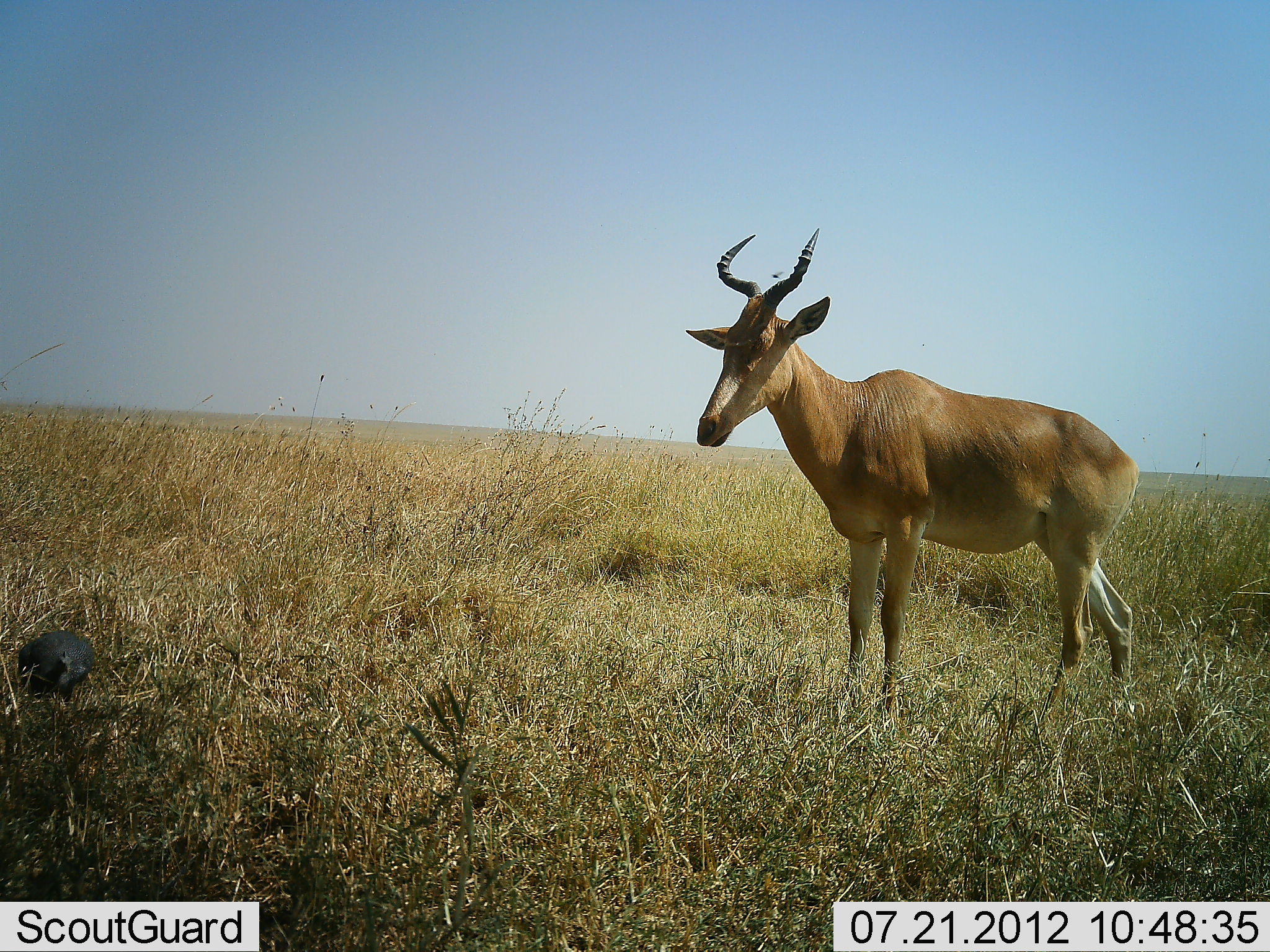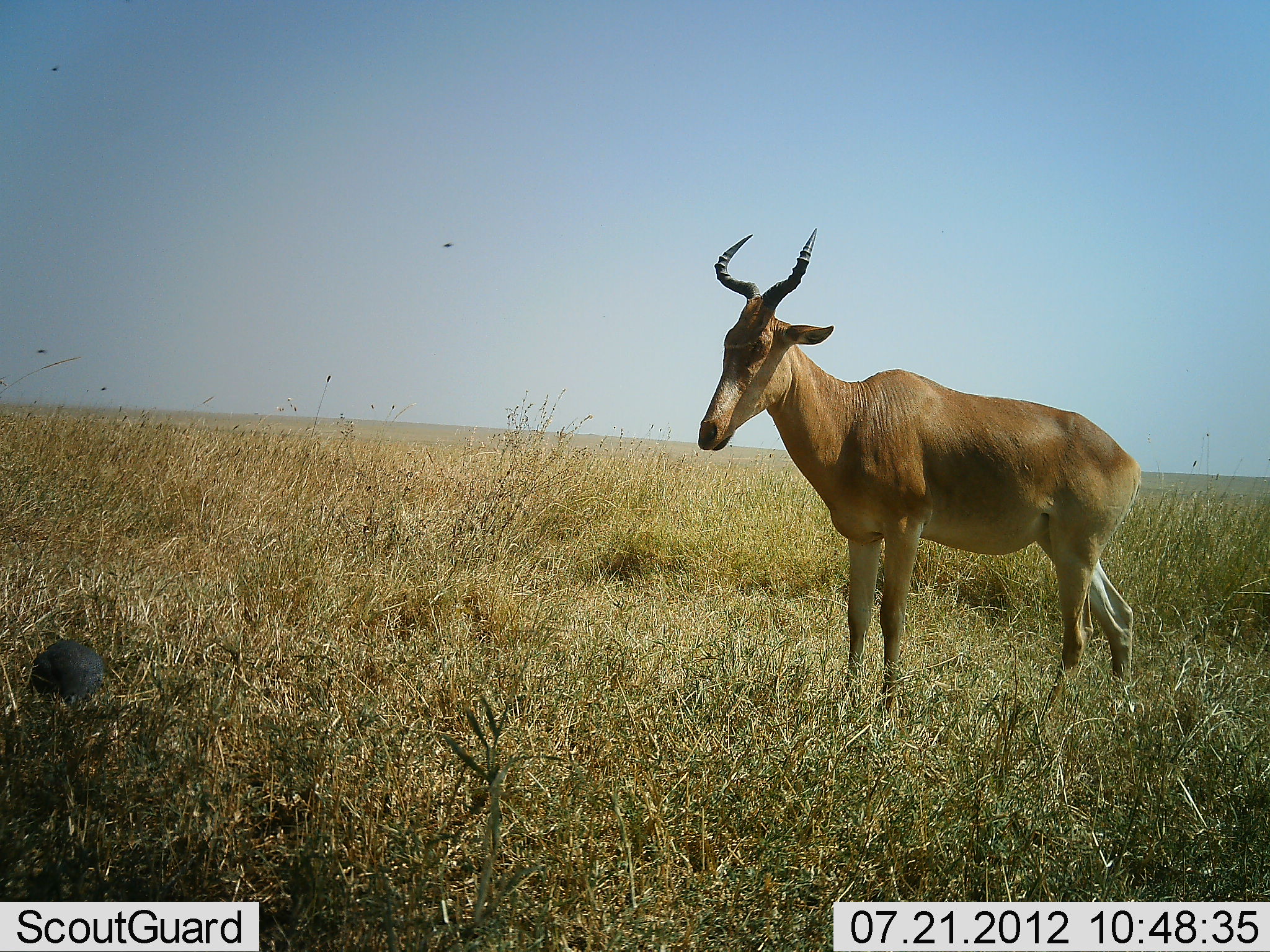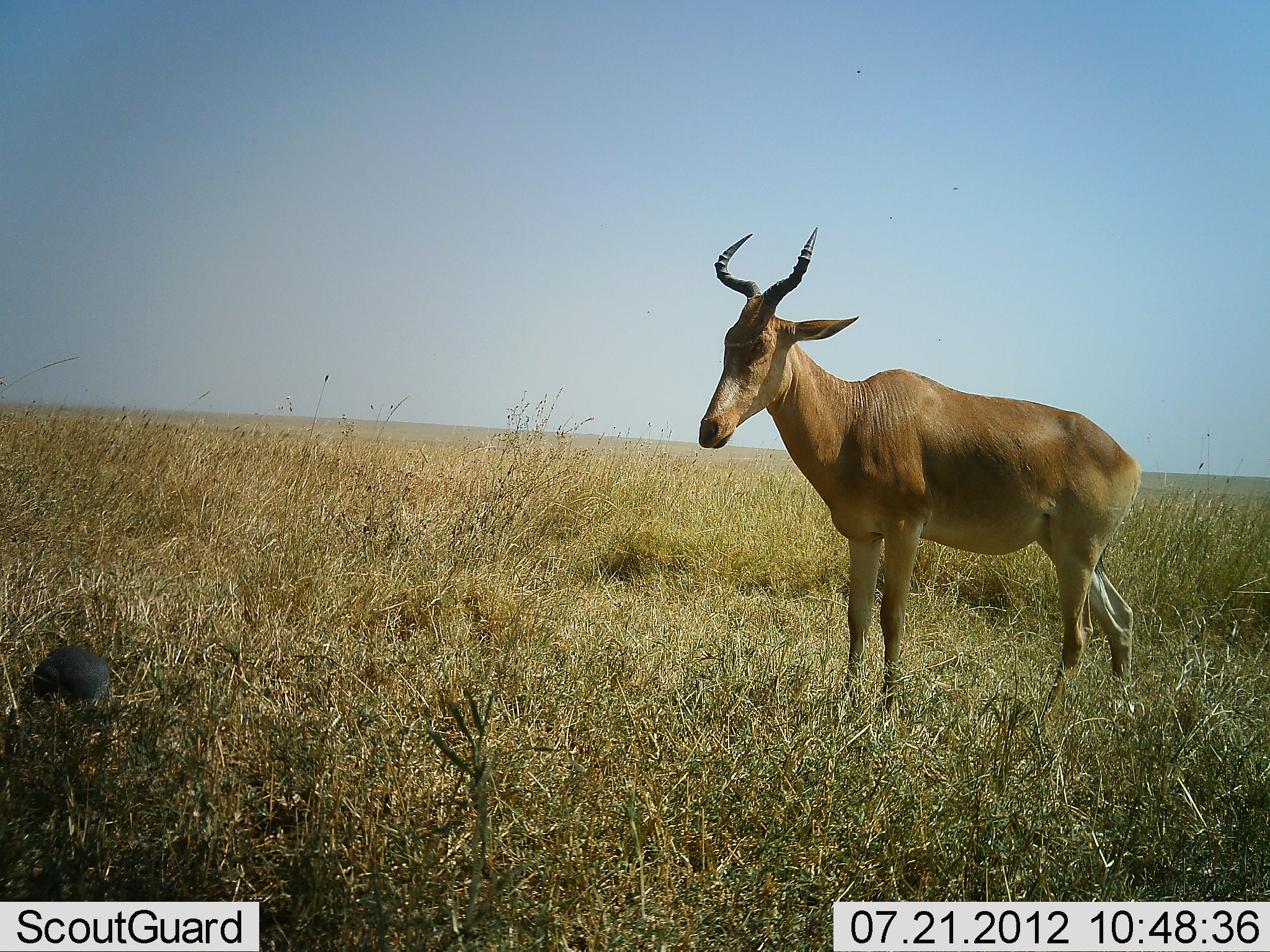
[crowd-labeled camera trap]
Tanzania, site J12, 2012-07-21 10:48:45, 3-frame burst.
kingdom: Animalia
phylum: Chordata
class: Aves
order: Galliformes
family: Numididae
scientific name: Numididae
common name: guinea fowl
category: guineafowl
Guineafowl (guinea fowl) (Numididae), count 1. Behavior (volunteer vote fractions): standing 40%, resting 0%, moving 20%, interacting 0%. Young present (vote fraction): 0%. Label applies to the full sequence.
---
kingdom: Animalia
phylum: Chordata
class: Mammalia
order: Artiodactyla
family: Bovidae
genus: Alcelaphus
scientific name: Alcelaphus buselaphus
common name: hartebeest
Hartebeest (Alcelaphus buselaphus), count 1. Behavior (volunteer vote fractions): standing 100%, resting 0%, moving 0%, interacting 0%. Young present (vote fraction): 0%. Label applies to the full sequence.